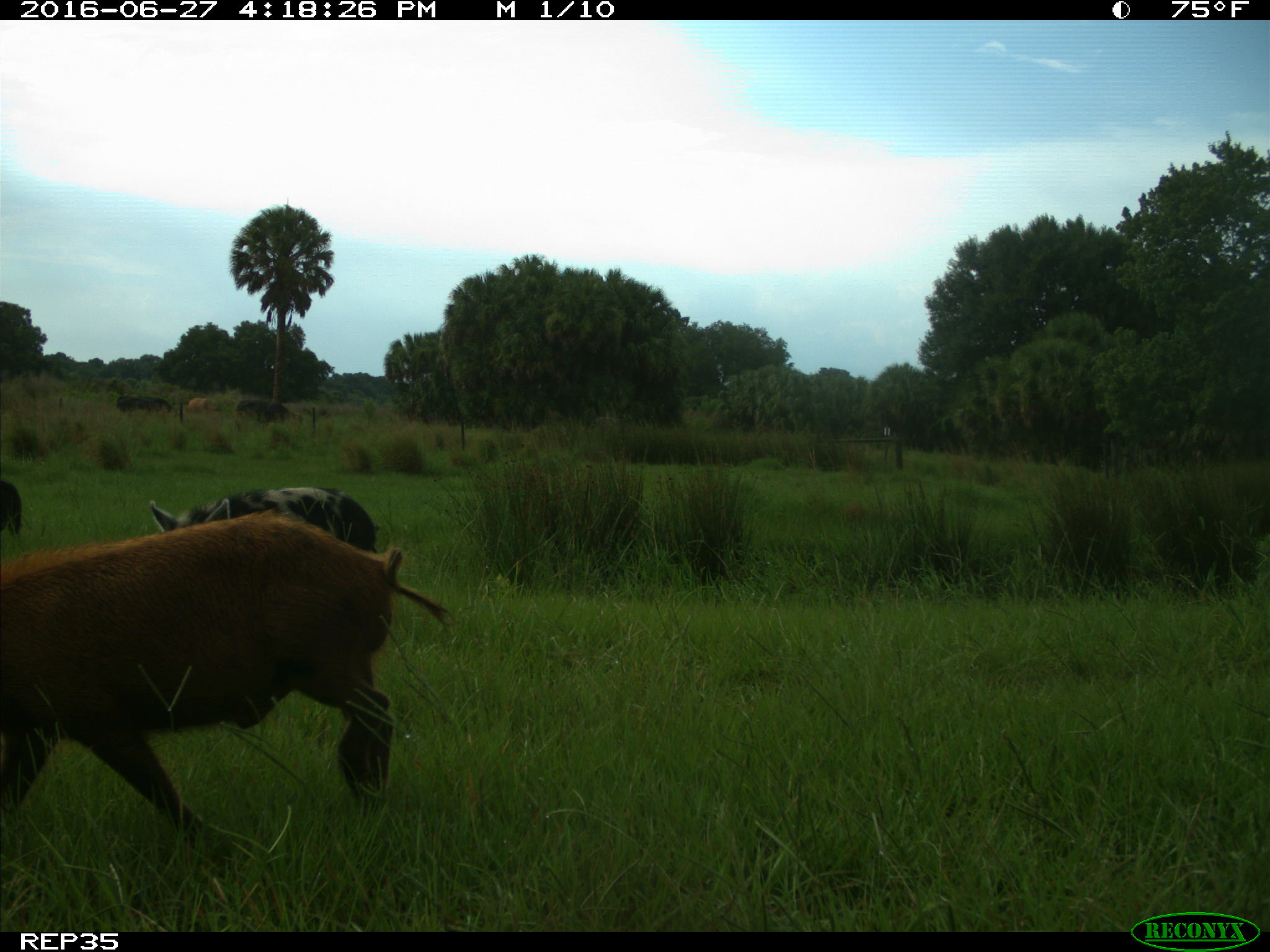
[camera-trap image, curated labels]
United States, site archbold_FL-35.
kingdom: Animalia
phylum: Chordata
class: Mammalia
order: Artiodactyla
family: Suidae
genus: Sus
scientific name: Sus scrofa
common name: wild boar